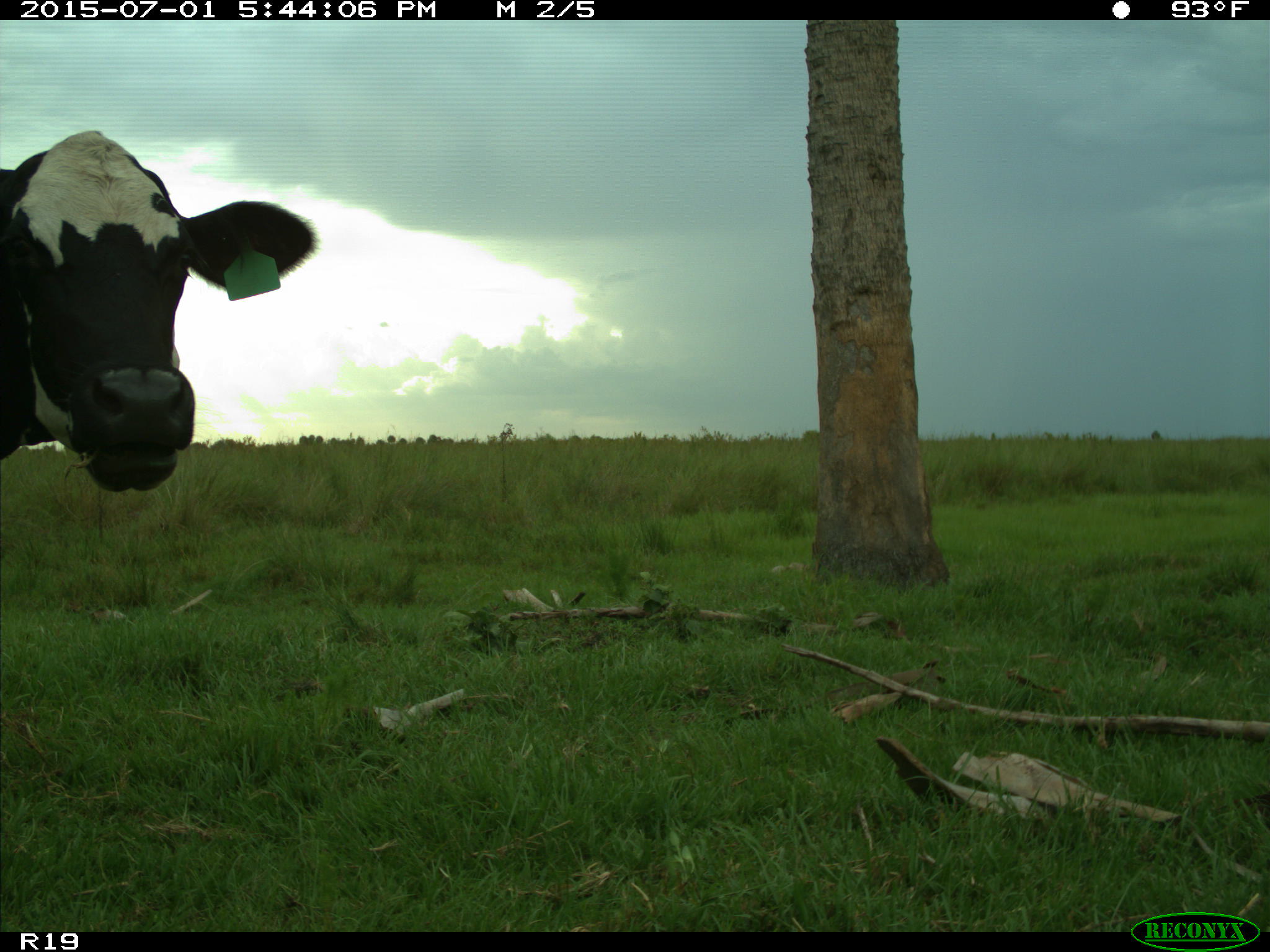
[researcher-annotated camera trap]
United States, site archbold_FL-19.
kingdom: Animalia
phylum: Chordata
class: Mammalia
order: Artiodactyla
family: Bovidae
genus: Bos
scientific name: Bos taurus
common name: domestic cow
Bos taurus (domestic cow).